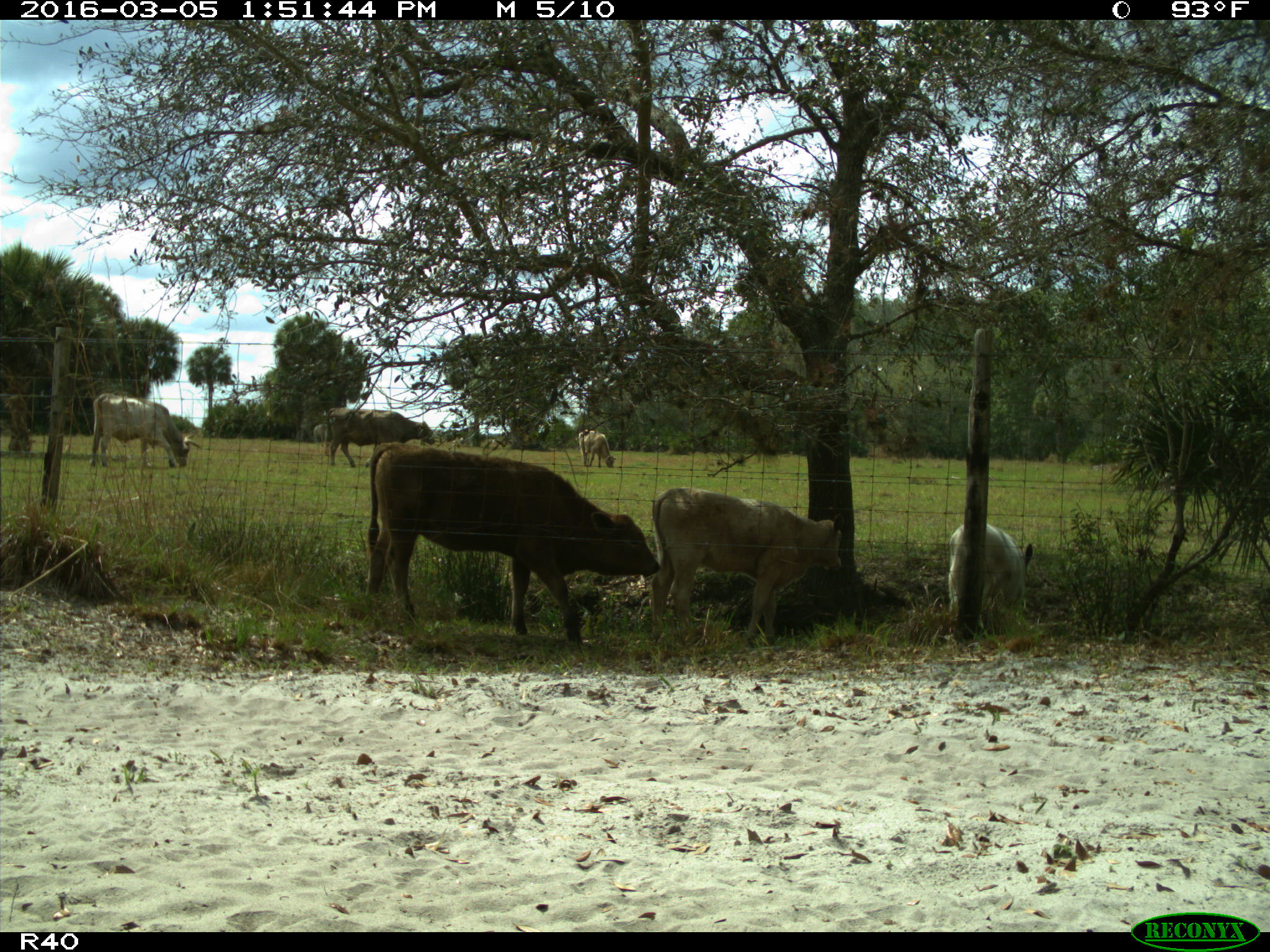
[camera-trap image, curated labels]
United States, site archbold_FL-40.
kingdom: Animalia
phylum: Chordata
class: Mammalia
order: Artiodactyla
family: Bovidae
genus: Bos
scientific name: Bos taurus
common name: domestic cow